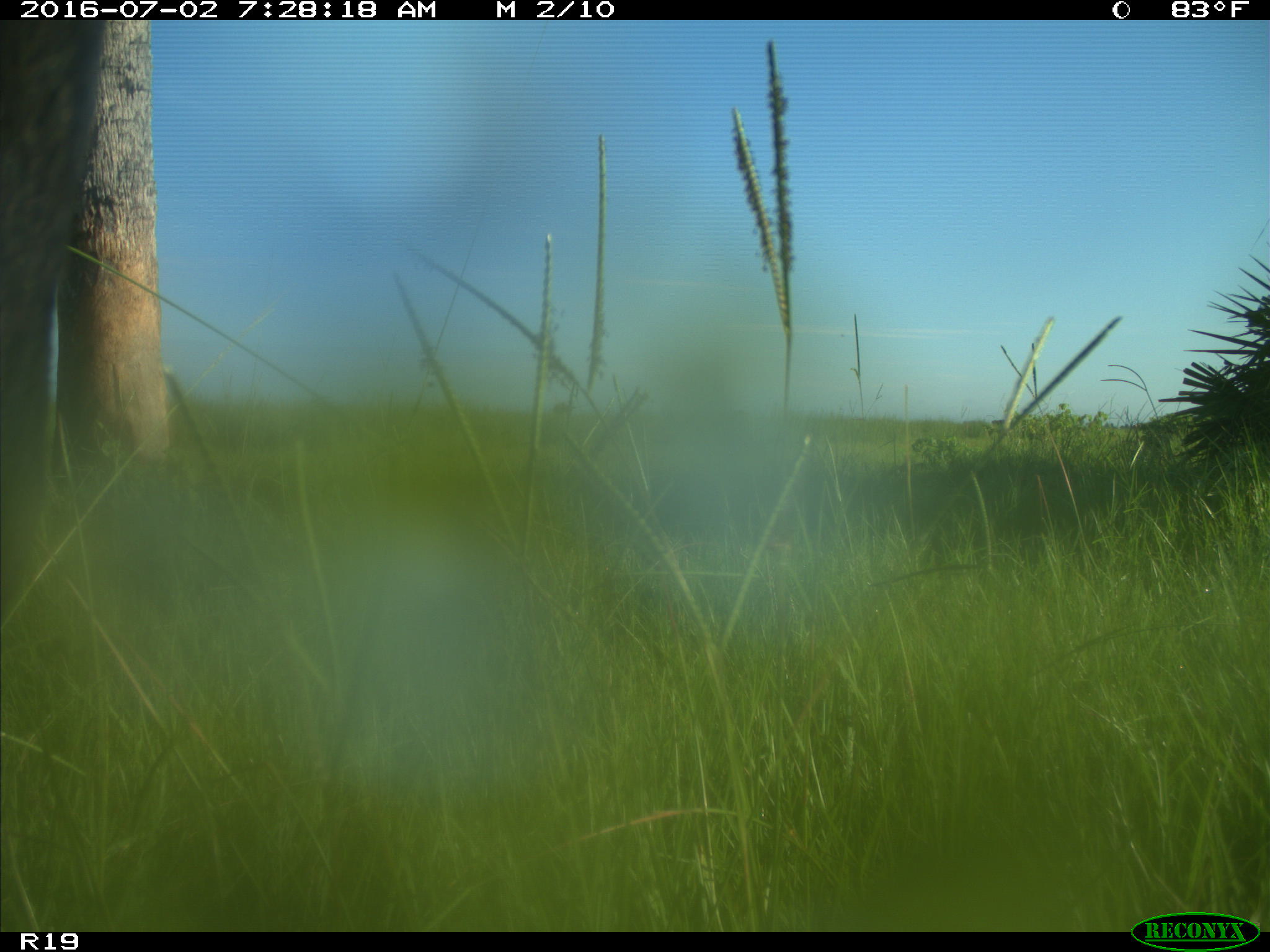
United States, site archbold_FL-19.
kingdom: Animalia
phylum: Chordata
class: Mammalia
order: Artiodactyla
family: Bovidae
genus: Bos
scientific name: Bos taurus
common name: domestic cow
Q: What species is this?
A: Bos taurus (domestic cow).